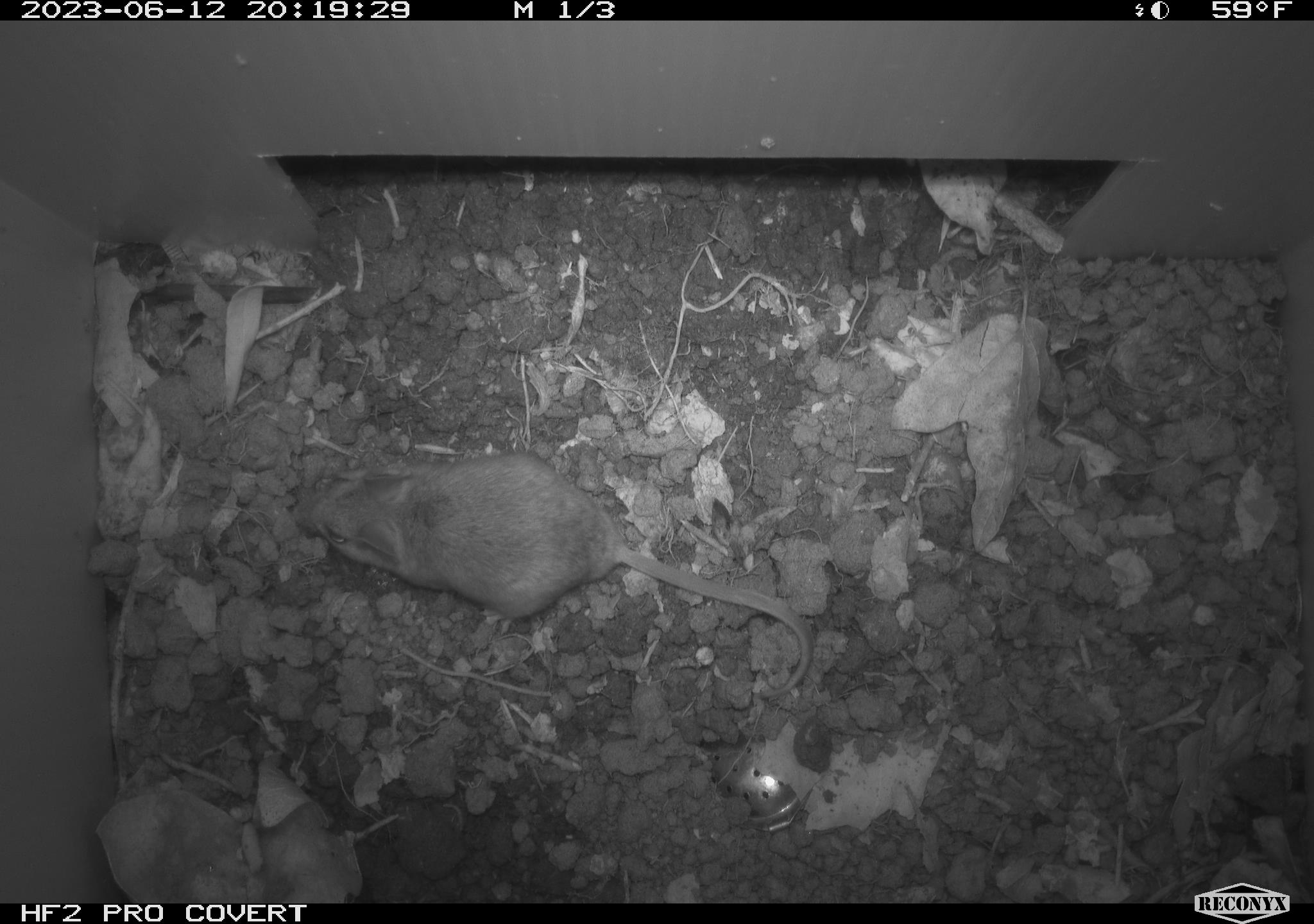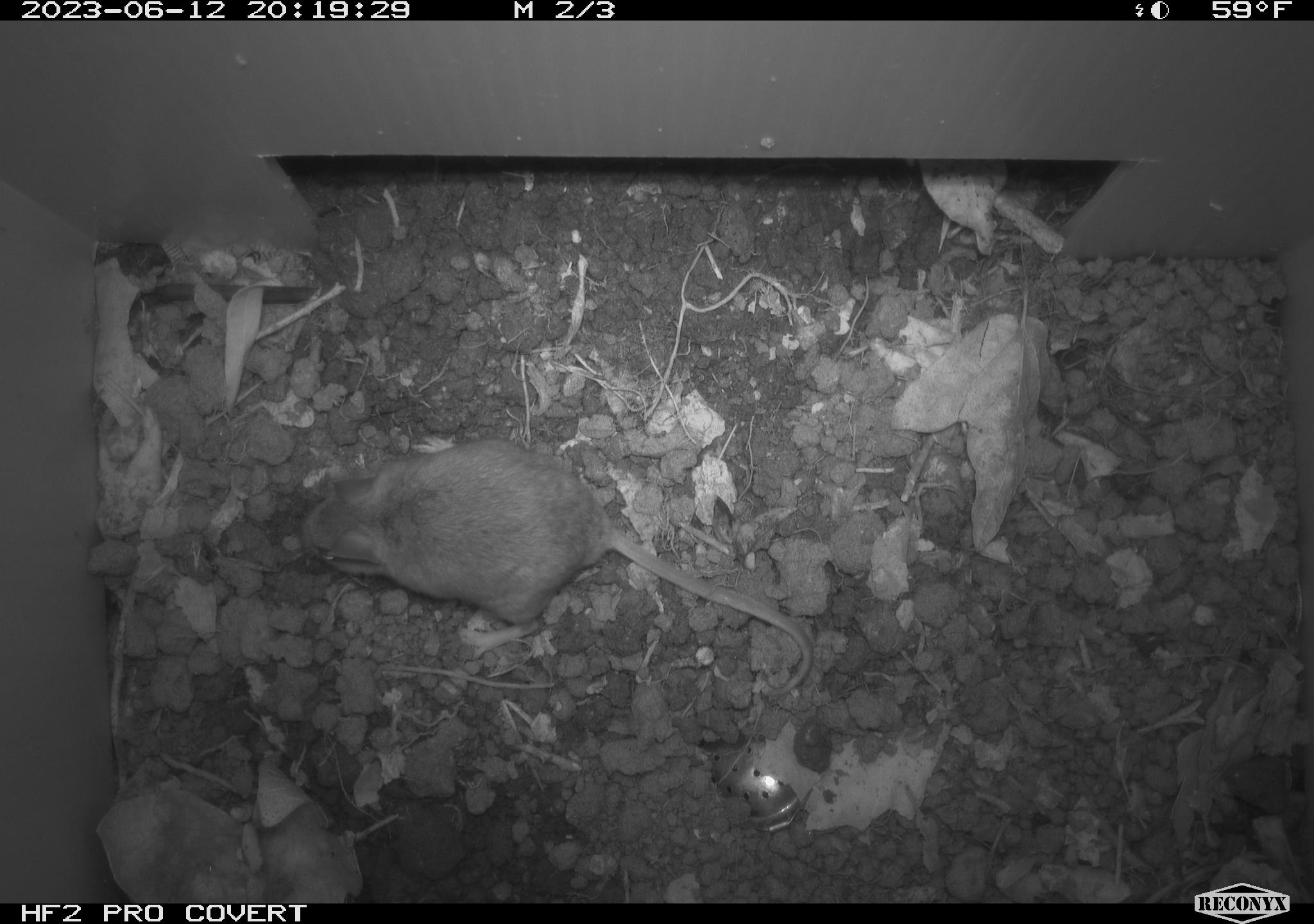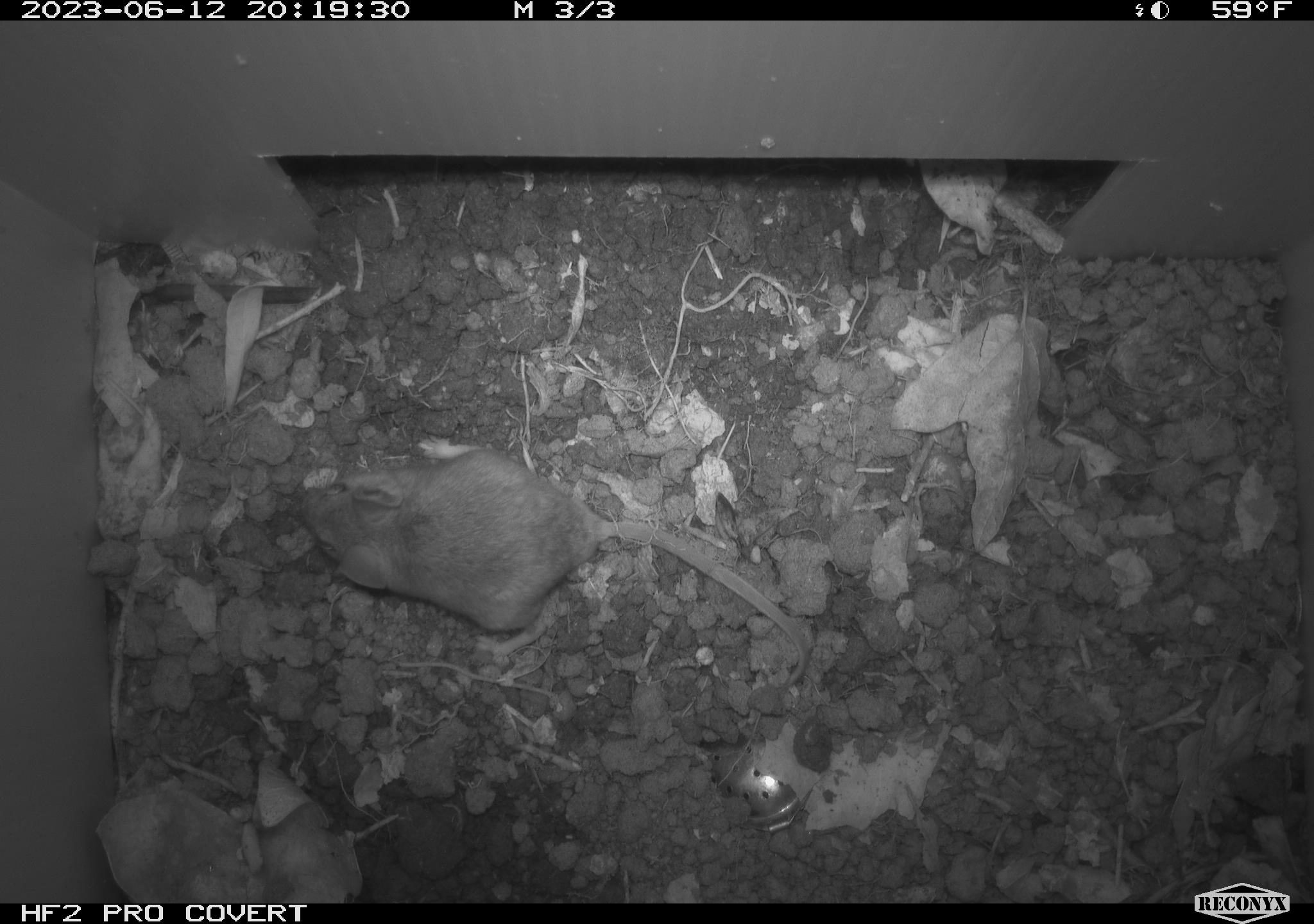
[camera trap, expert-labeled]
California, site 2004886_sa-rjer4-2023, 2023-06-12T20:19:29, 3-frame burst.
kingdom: Animalia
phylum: Chordata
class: Mammalia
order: Rodentia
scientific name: Rodentia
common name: mouse species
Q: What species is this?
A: Mouse species (Rodentia).